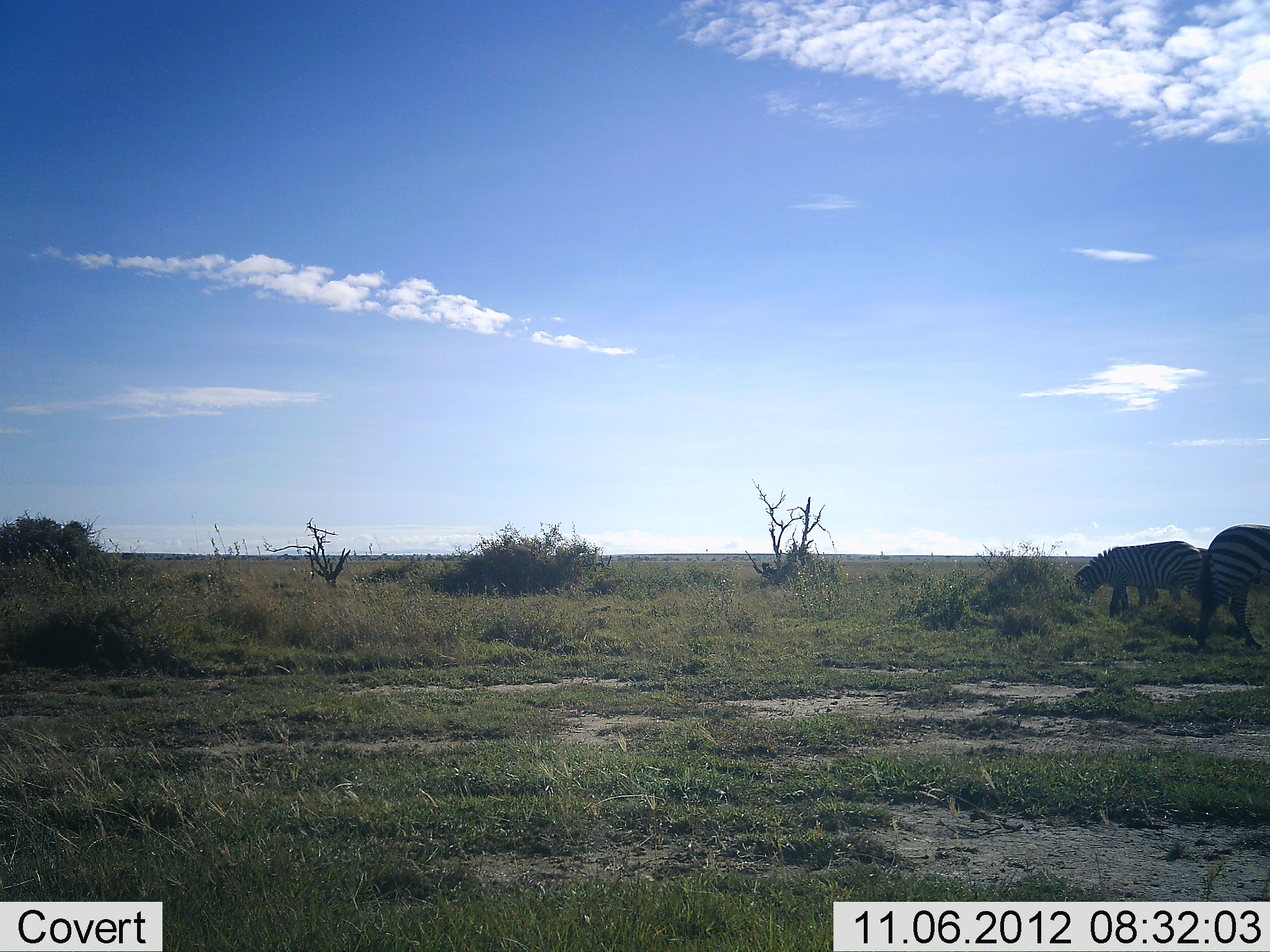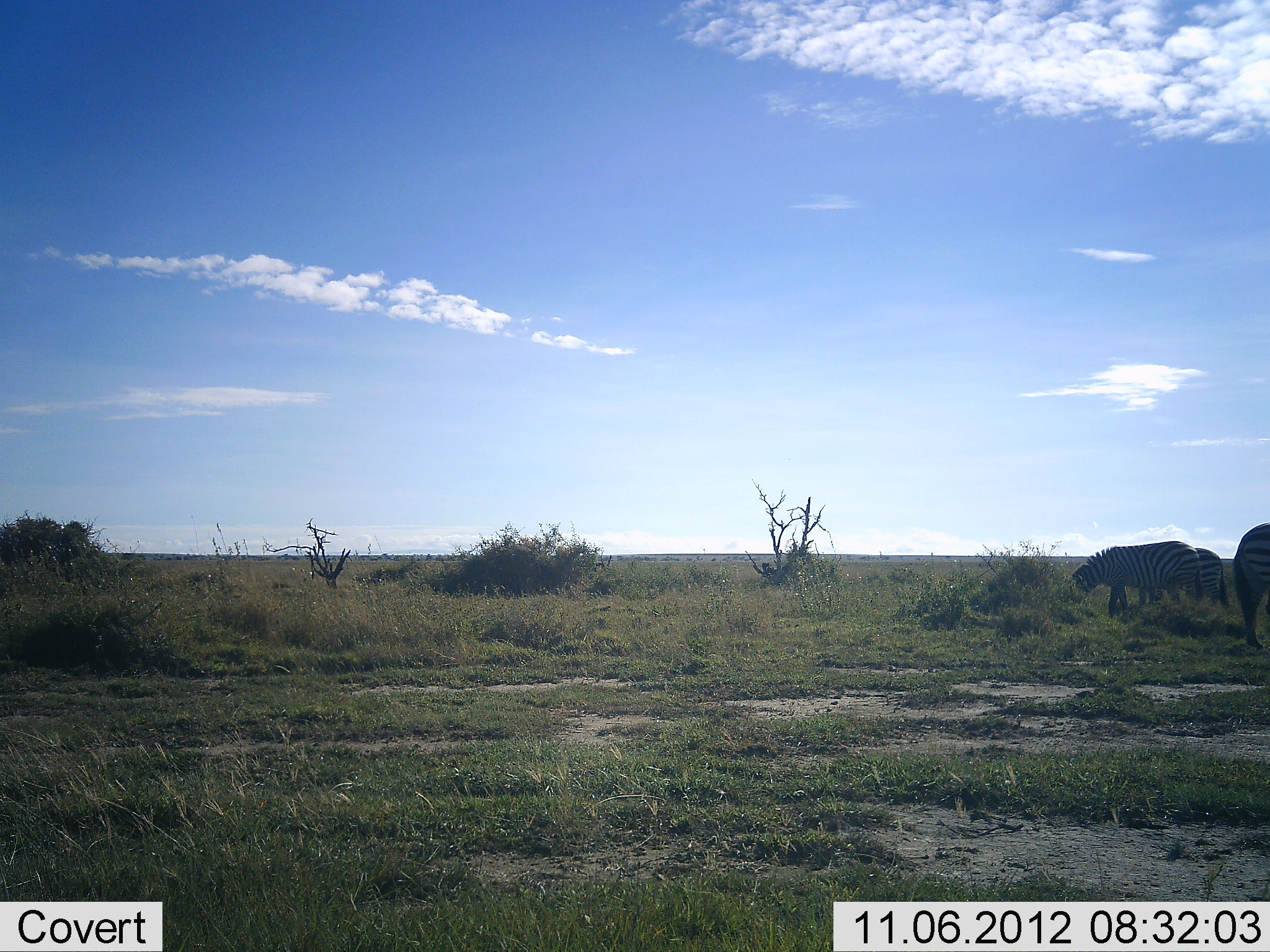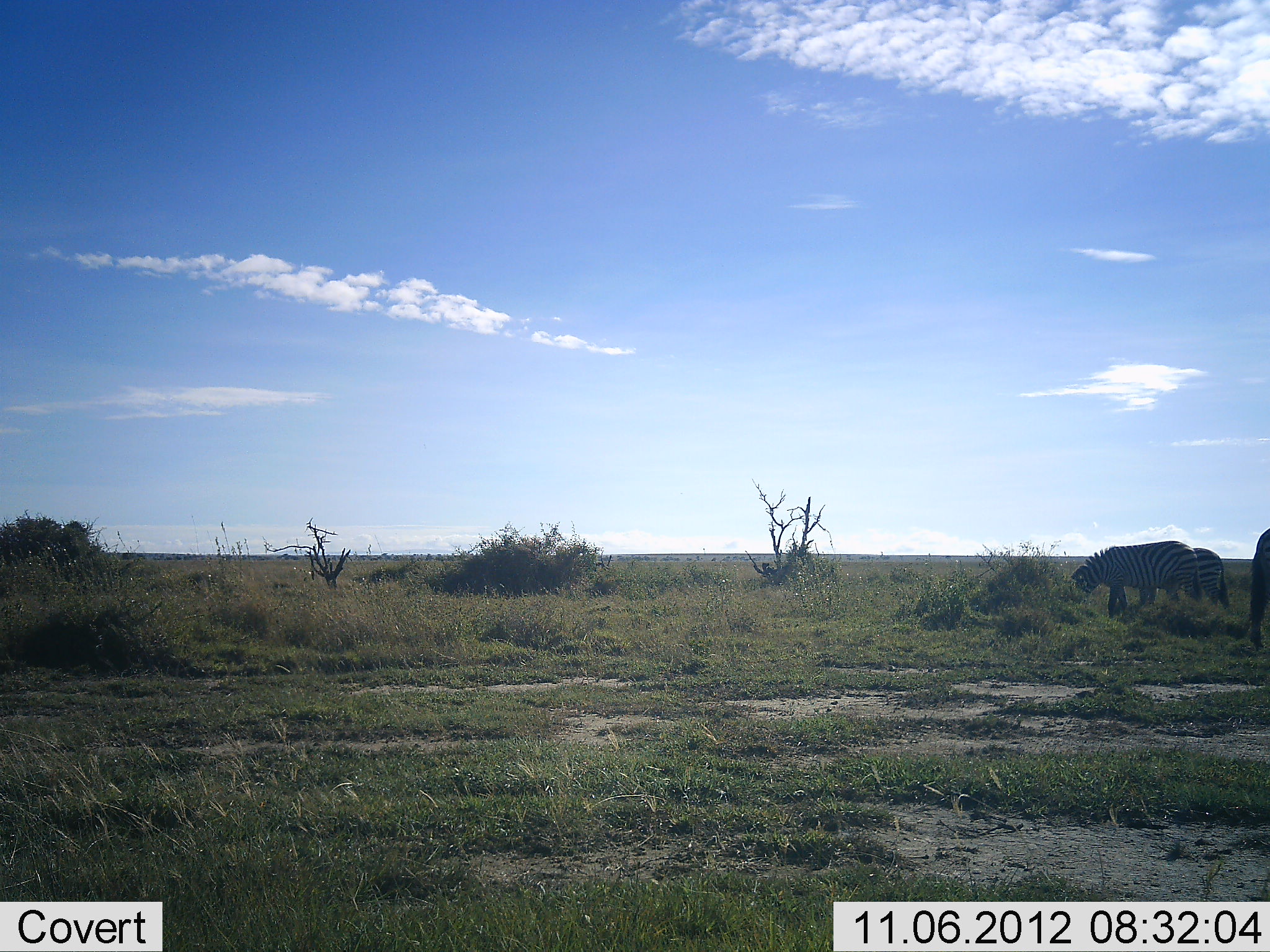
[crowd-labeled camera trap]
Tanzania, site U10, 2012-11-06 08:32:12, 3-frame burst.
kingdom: Animalia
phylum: Chordata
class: Mammalia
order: Perissodactyla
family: Equidae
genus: Equus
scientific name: Equus quagga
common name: plains zebra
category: zebra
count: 3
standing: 70%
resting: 0%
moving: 60%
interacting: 0%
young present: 0%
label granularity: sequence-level